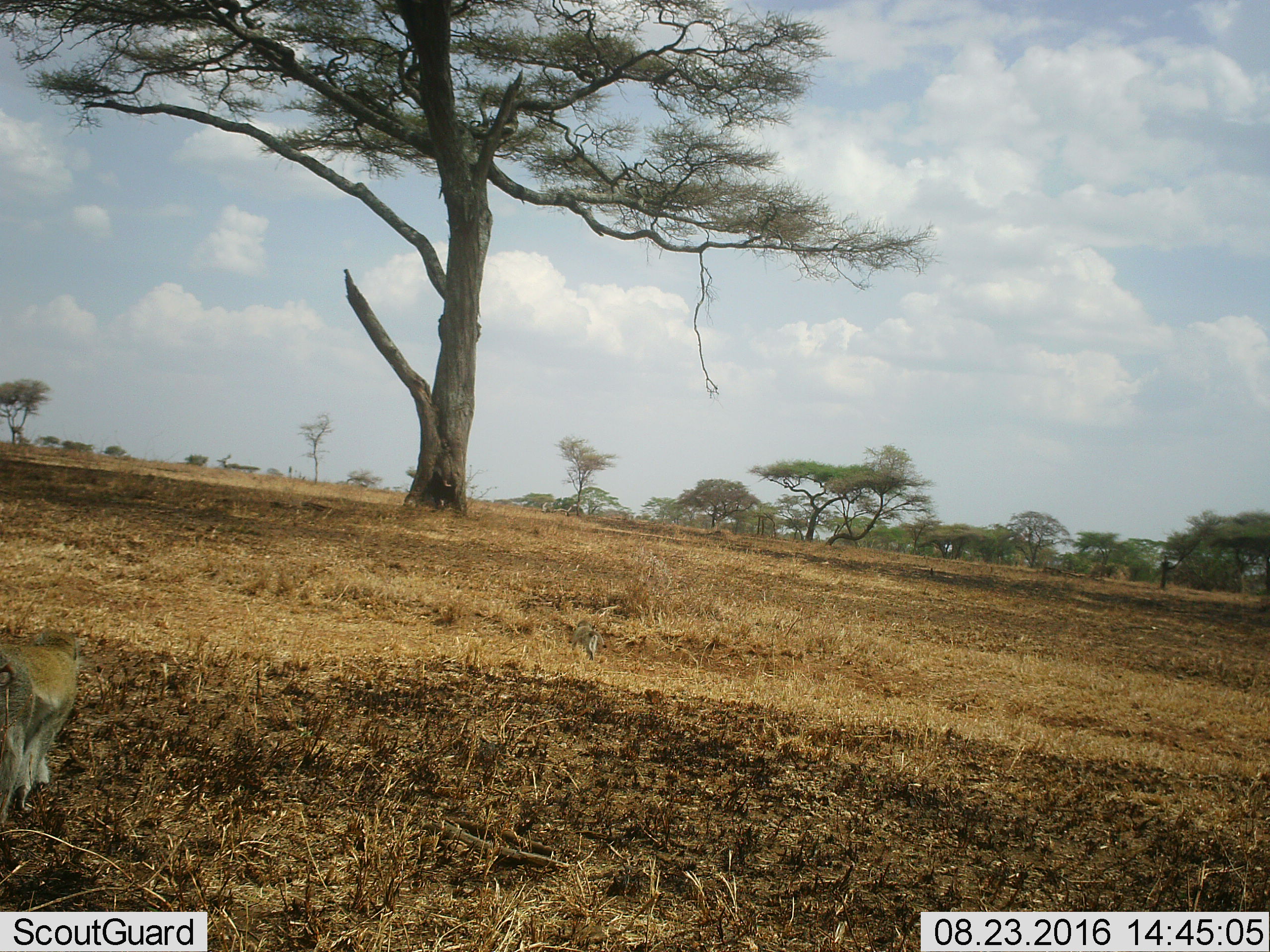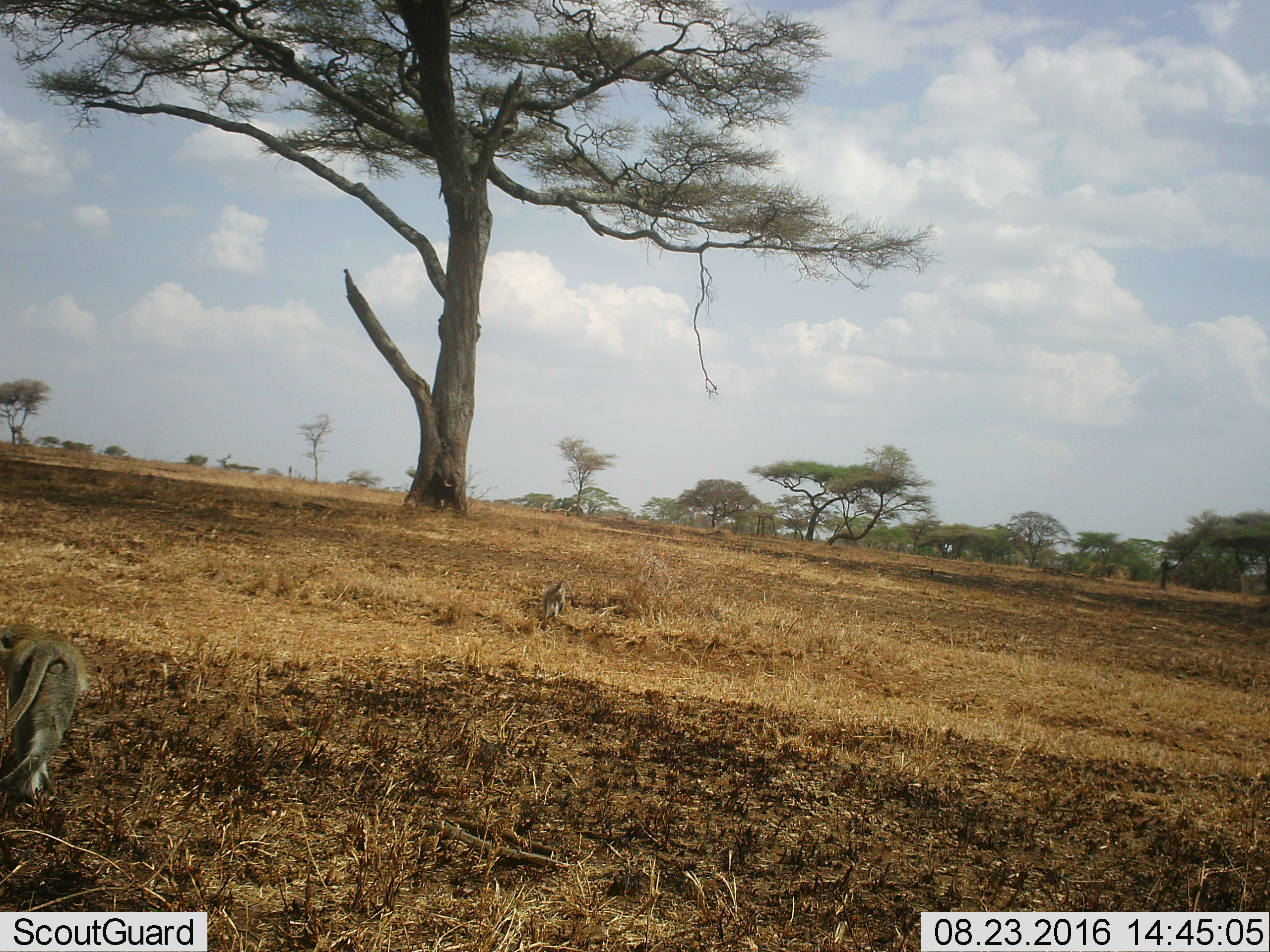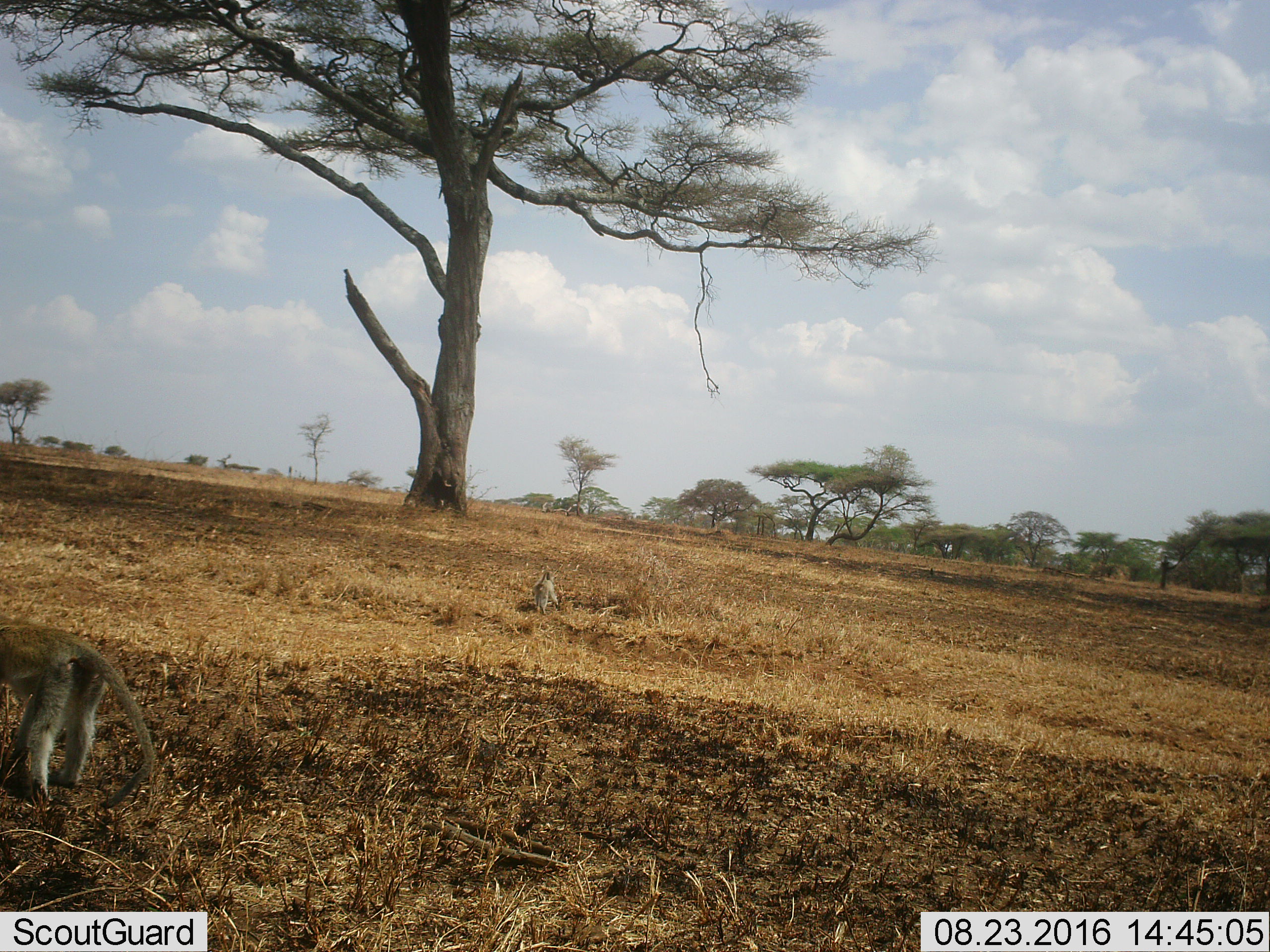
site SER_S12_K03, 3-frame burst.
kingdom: Animalia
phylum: Chordata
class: Mammalia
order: Primates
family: Cercopithecidae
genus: Chlorocebus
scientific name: Chlorocebus pygerythrus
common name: vervet monkey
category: monkeyvervet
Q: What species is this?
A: Monkeyvervet (vervet monkey) (Chlorocebus pygerythrus).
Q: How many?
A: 2.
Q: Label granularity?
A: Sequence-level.